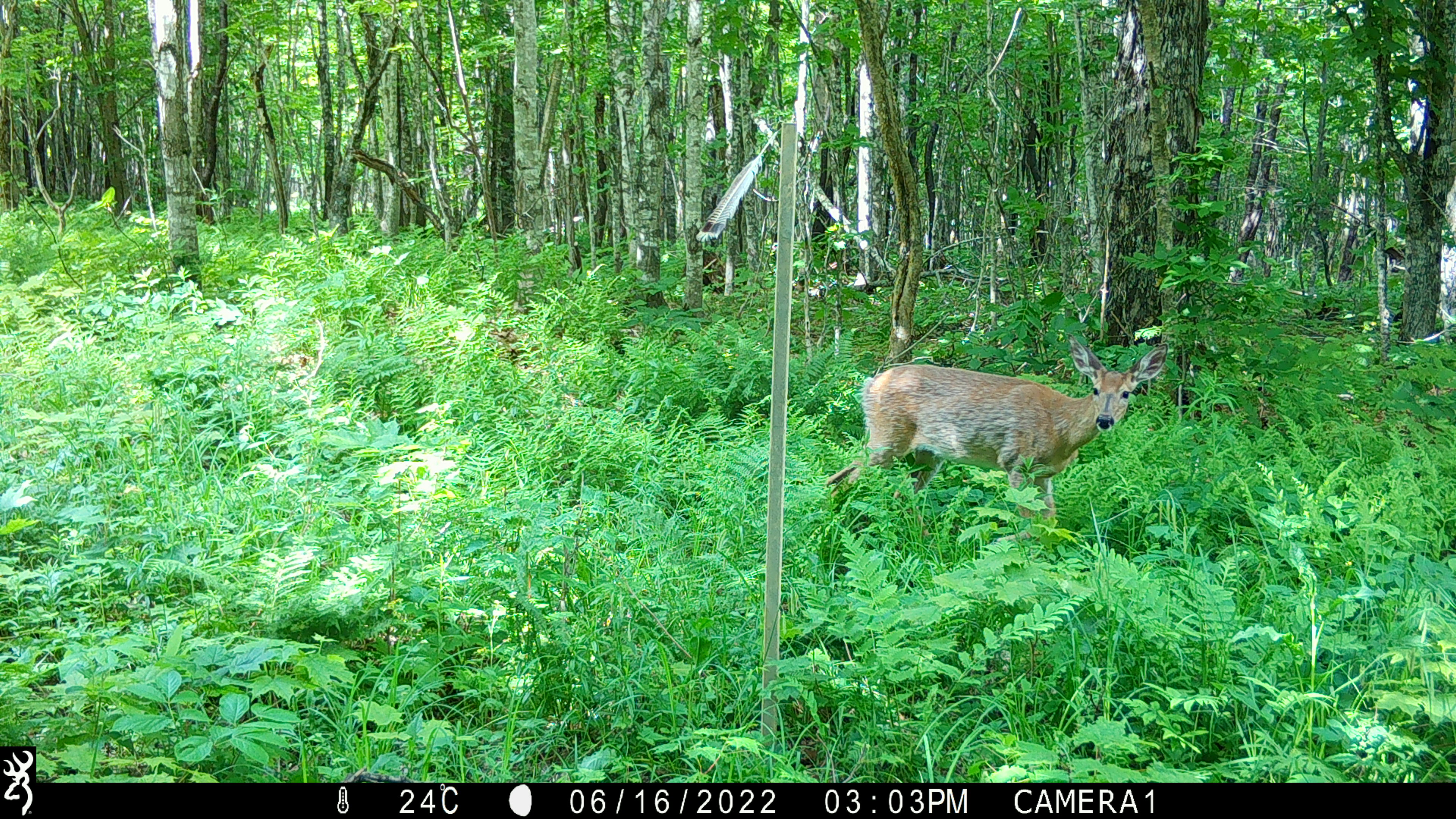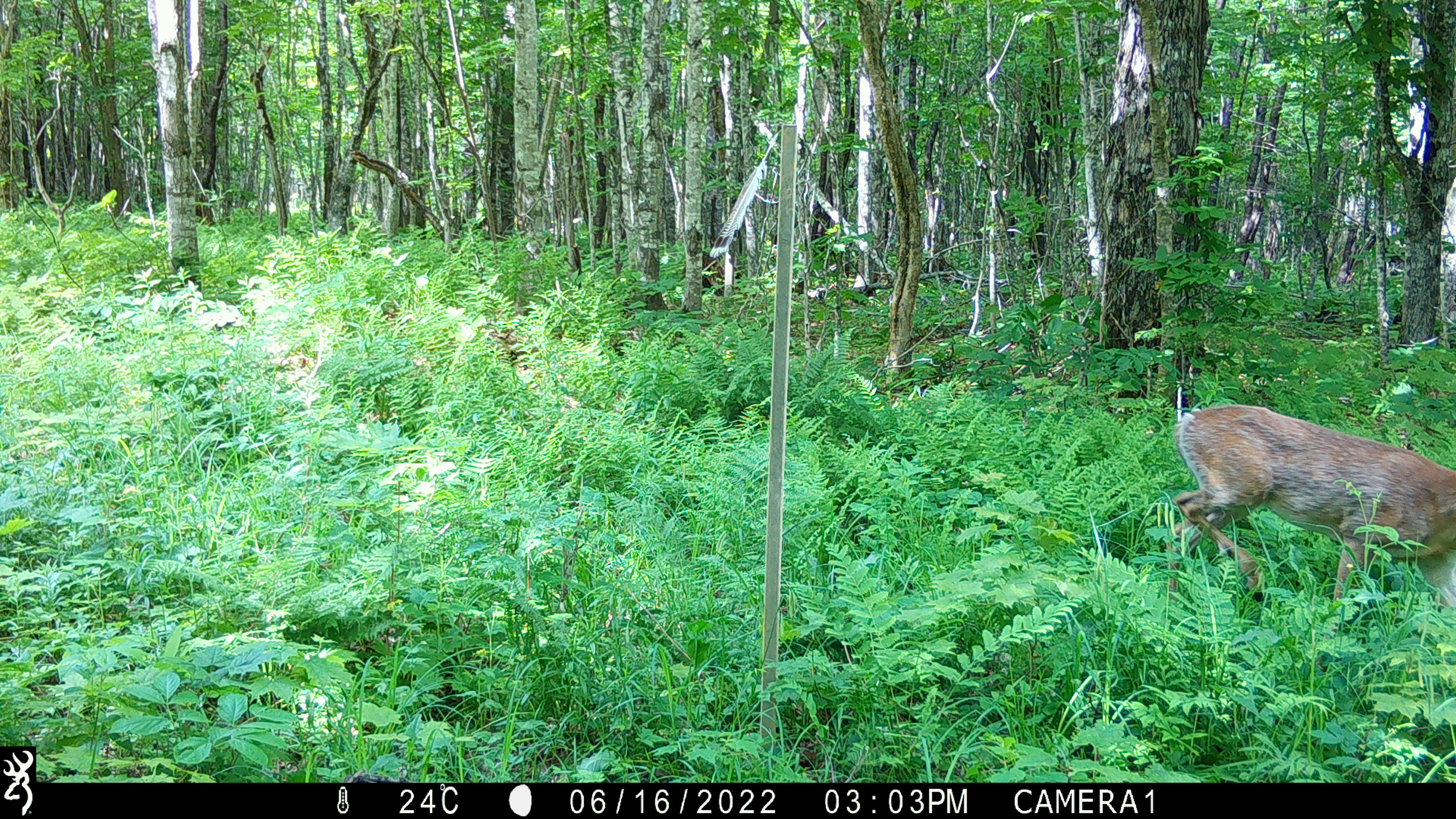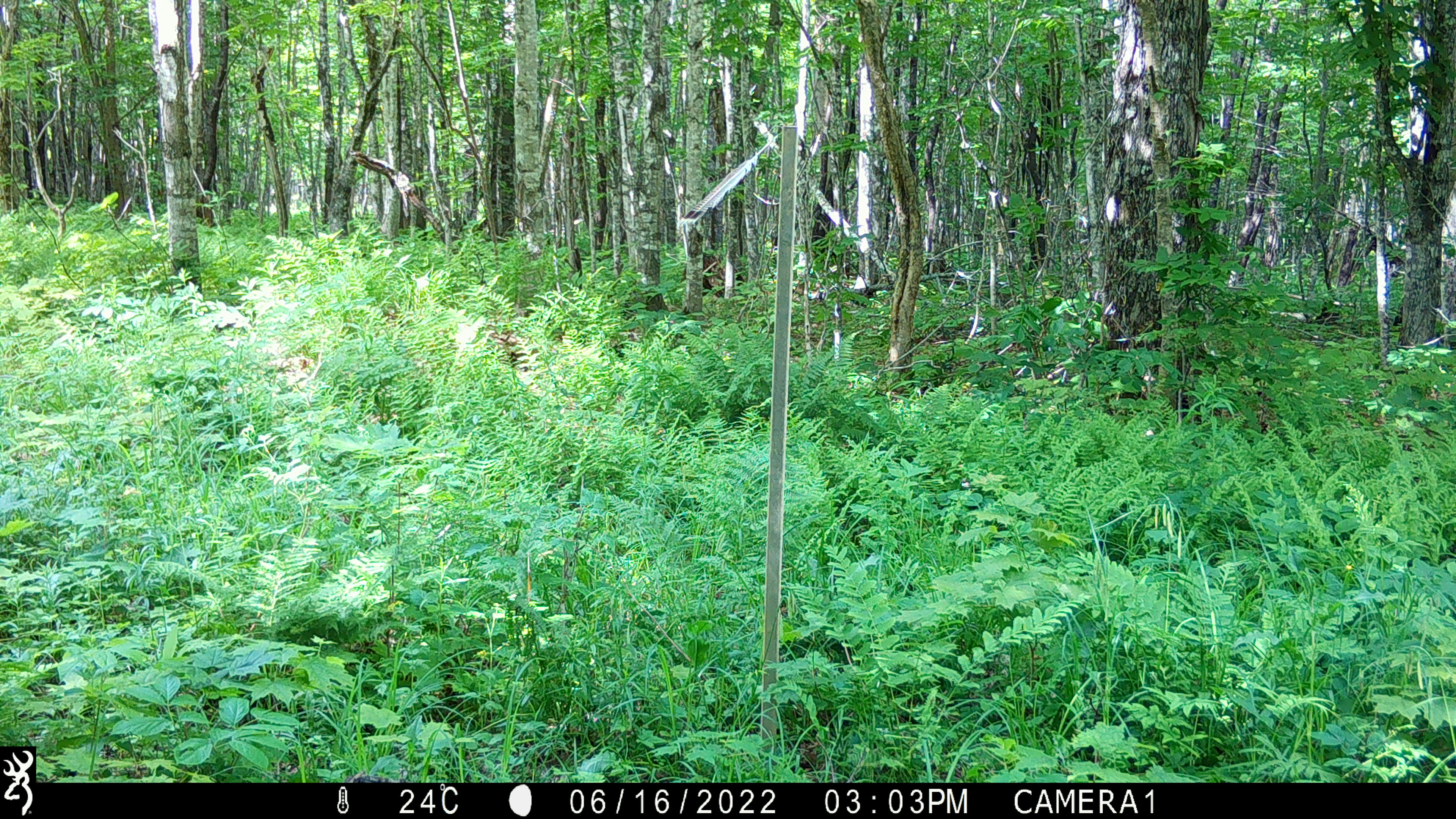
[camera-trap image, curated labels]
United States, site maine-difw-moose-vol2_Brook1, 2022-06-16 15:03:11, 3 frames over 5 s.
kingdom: Animalia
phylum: Chordata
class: Mammalia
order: Artiodactyla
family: Cervidae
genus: Odocoileus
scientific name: Odocoileus virginianus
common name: white-tailed deer